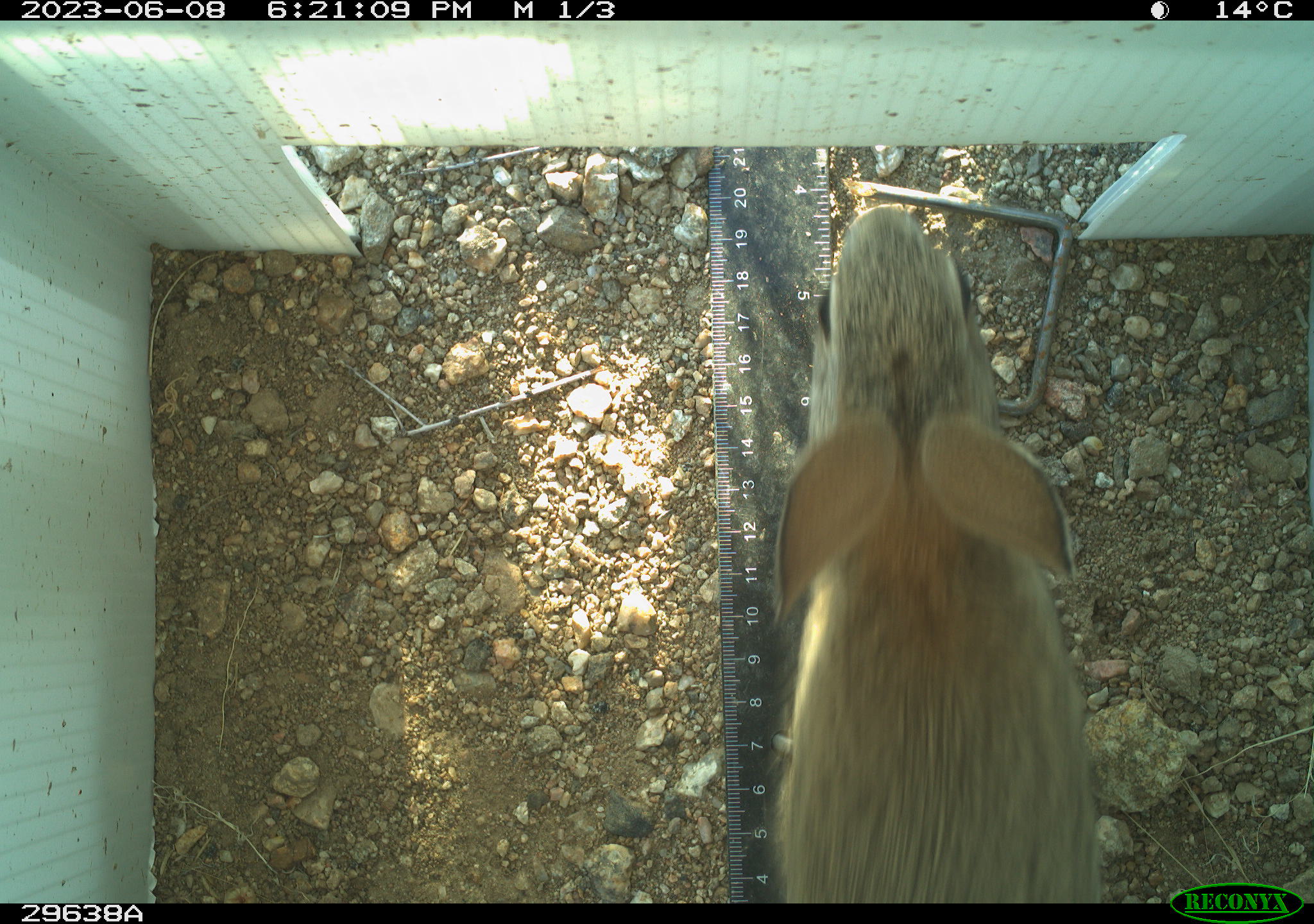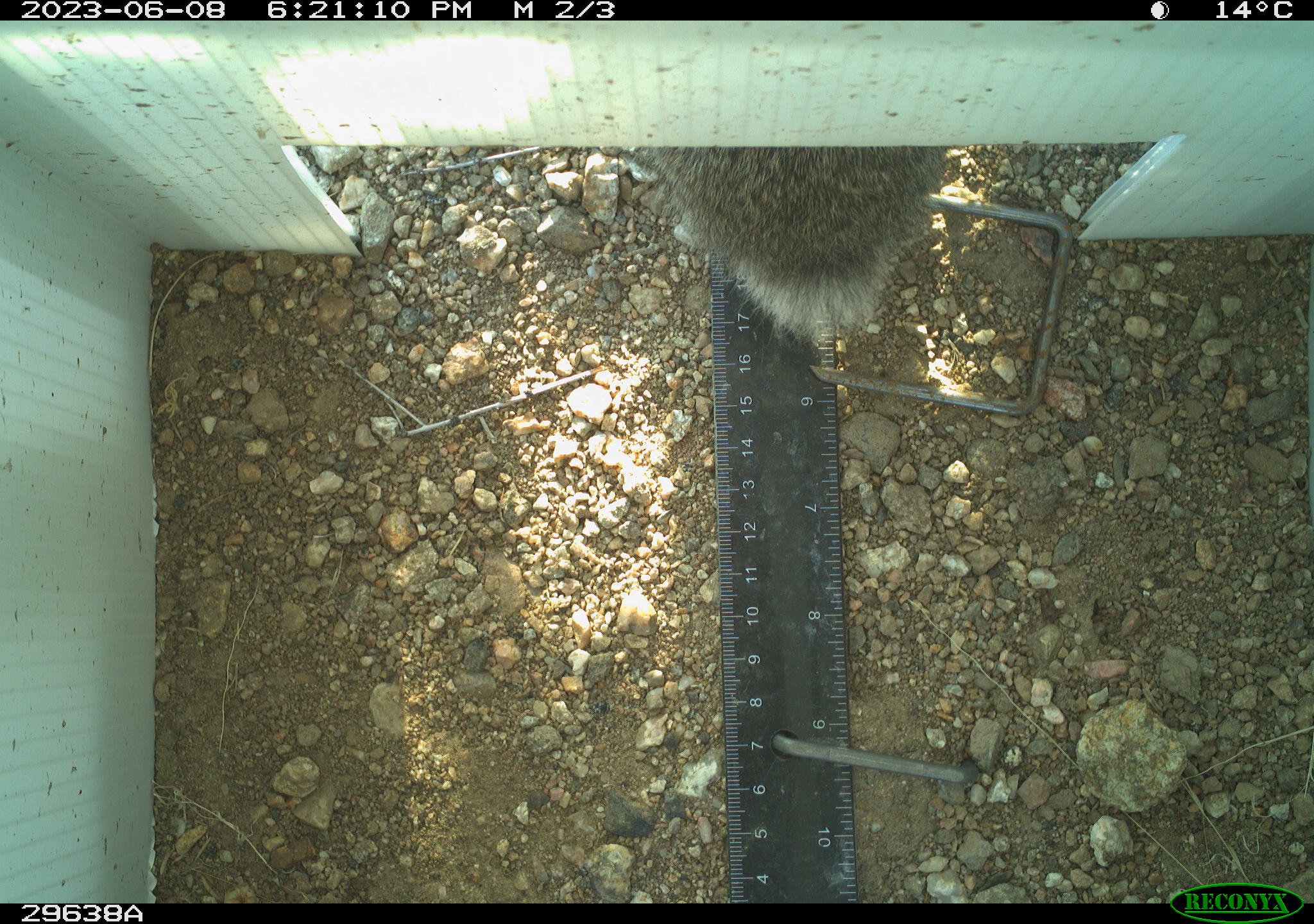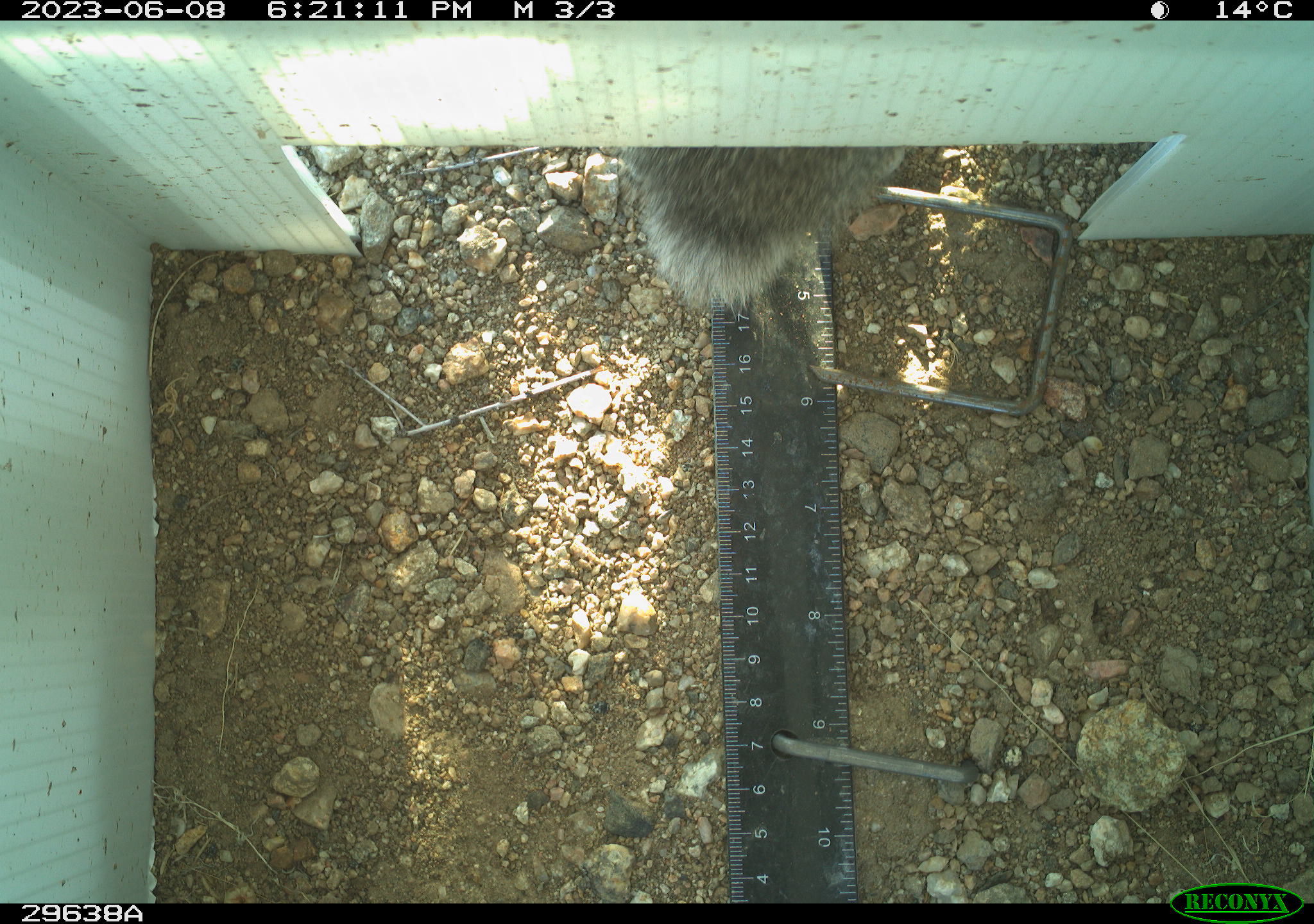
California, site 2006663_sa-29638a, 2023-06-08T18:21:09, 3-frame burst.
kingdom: Animalia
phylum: Chordata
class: Mammalia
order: Lagomorpha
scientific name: Lagomorpha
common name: hares, rabbits, and pikas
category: lagomorpha order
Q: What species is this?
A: Lagomorpha order (hares, rabbits, and pikas) (Lagomorpha).